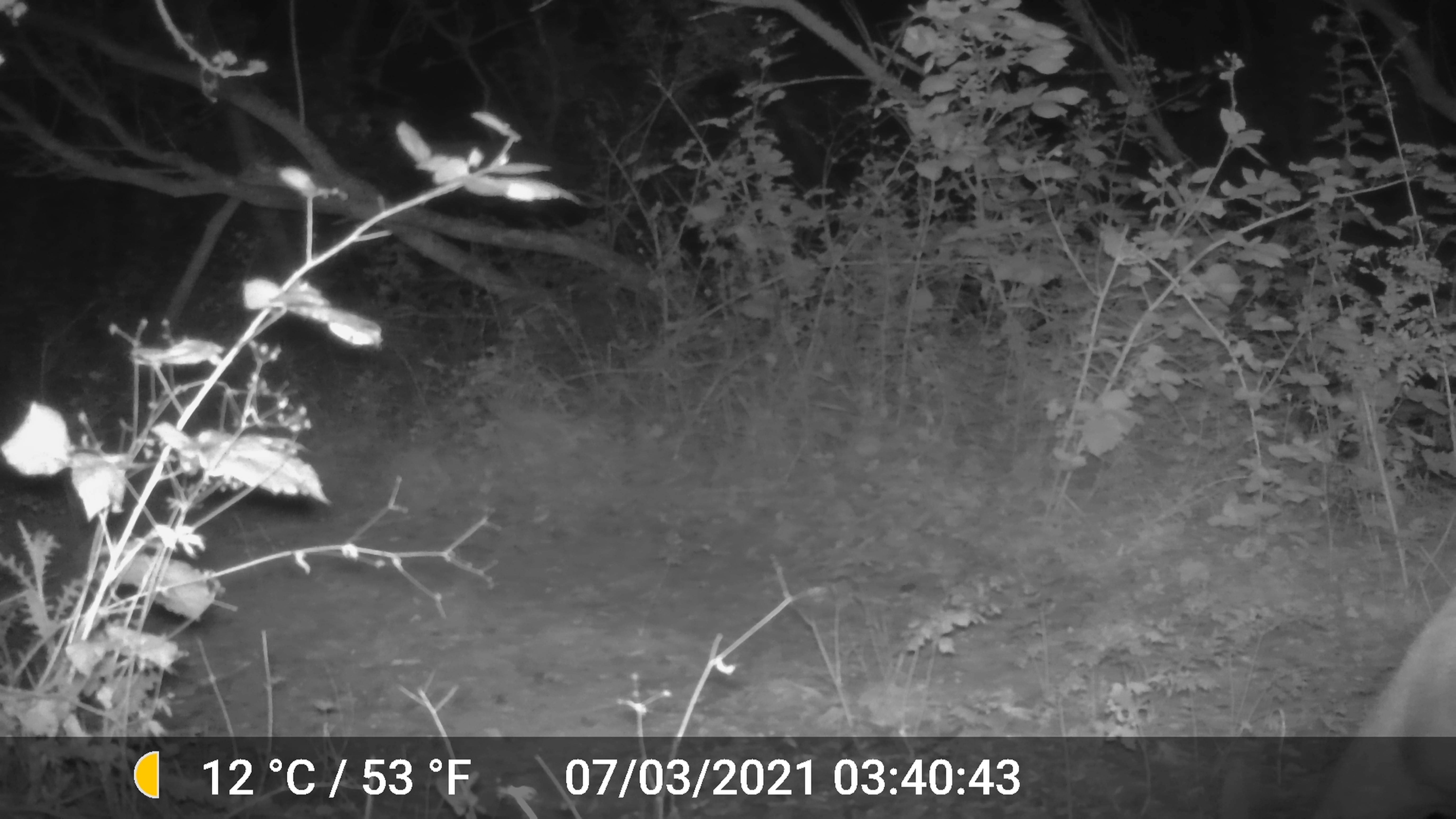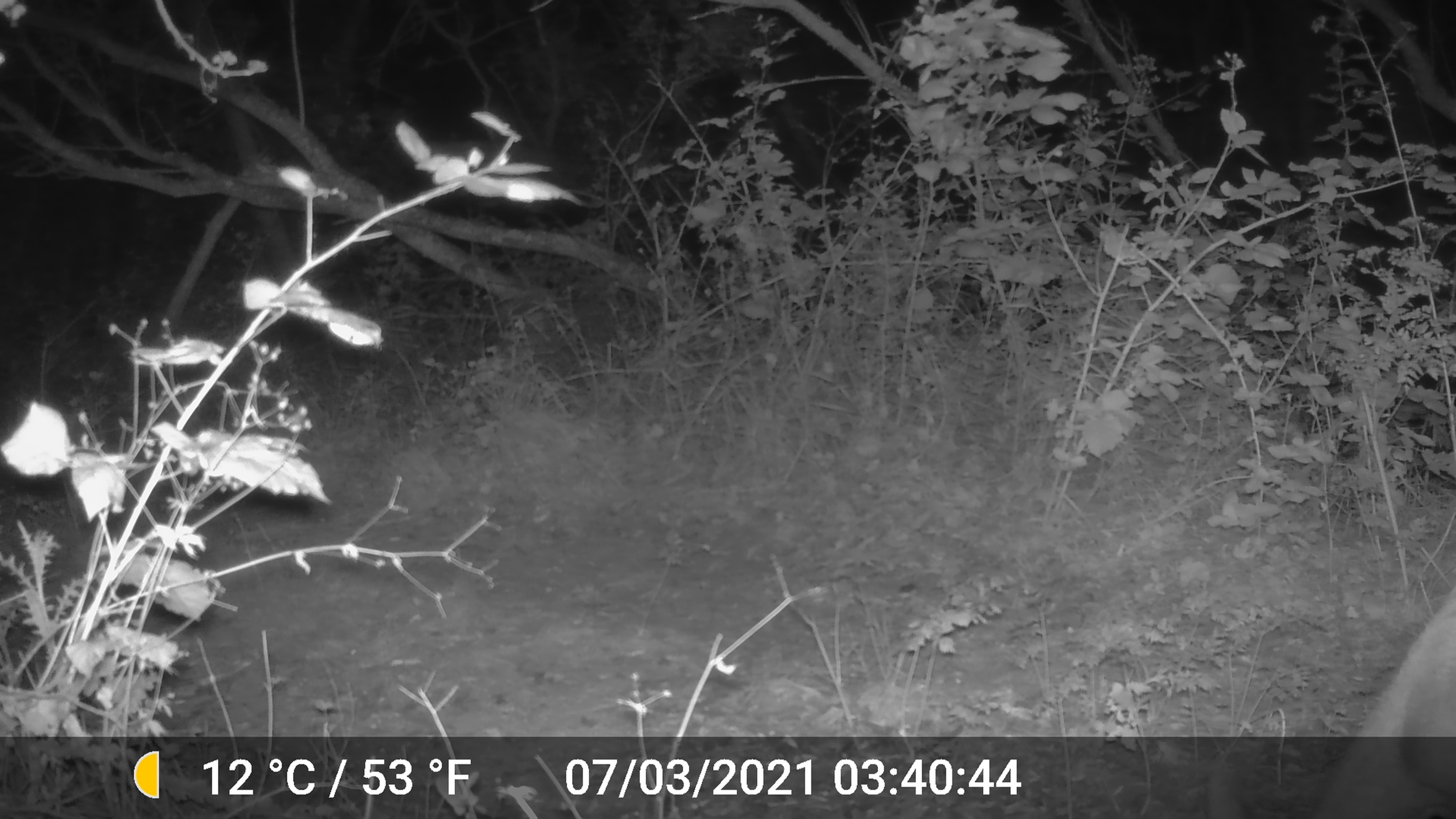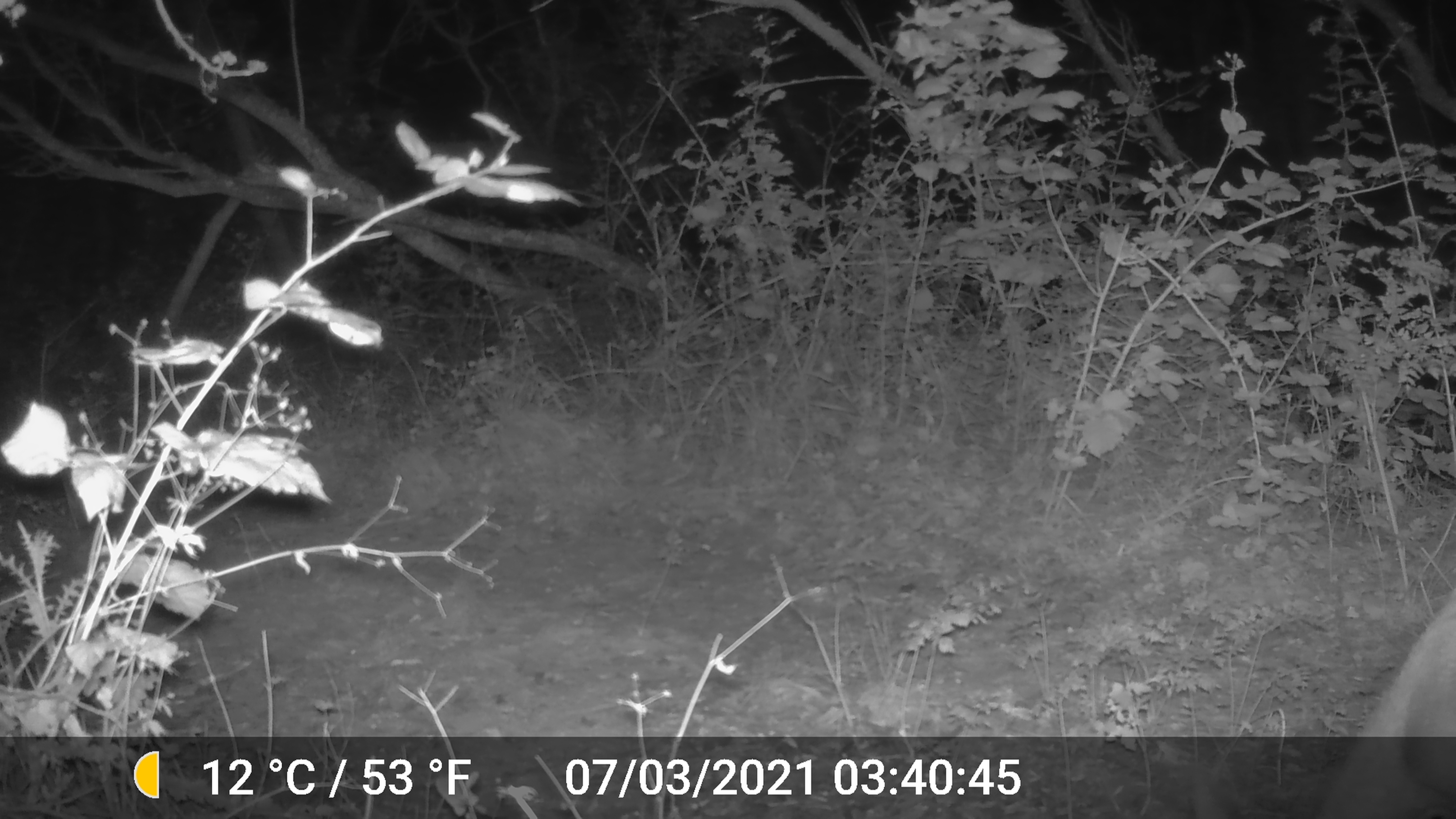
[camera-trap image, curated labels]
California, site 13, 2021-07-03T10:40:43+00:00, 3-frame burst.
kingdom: Animalia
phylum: Chordata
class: Mammalia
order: Artiodactyla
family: Cervidae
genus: Odocoileus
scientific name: Odocoileus hemionus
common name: mule deer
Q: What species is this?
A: Mule deer (Odocoileus hemionus).